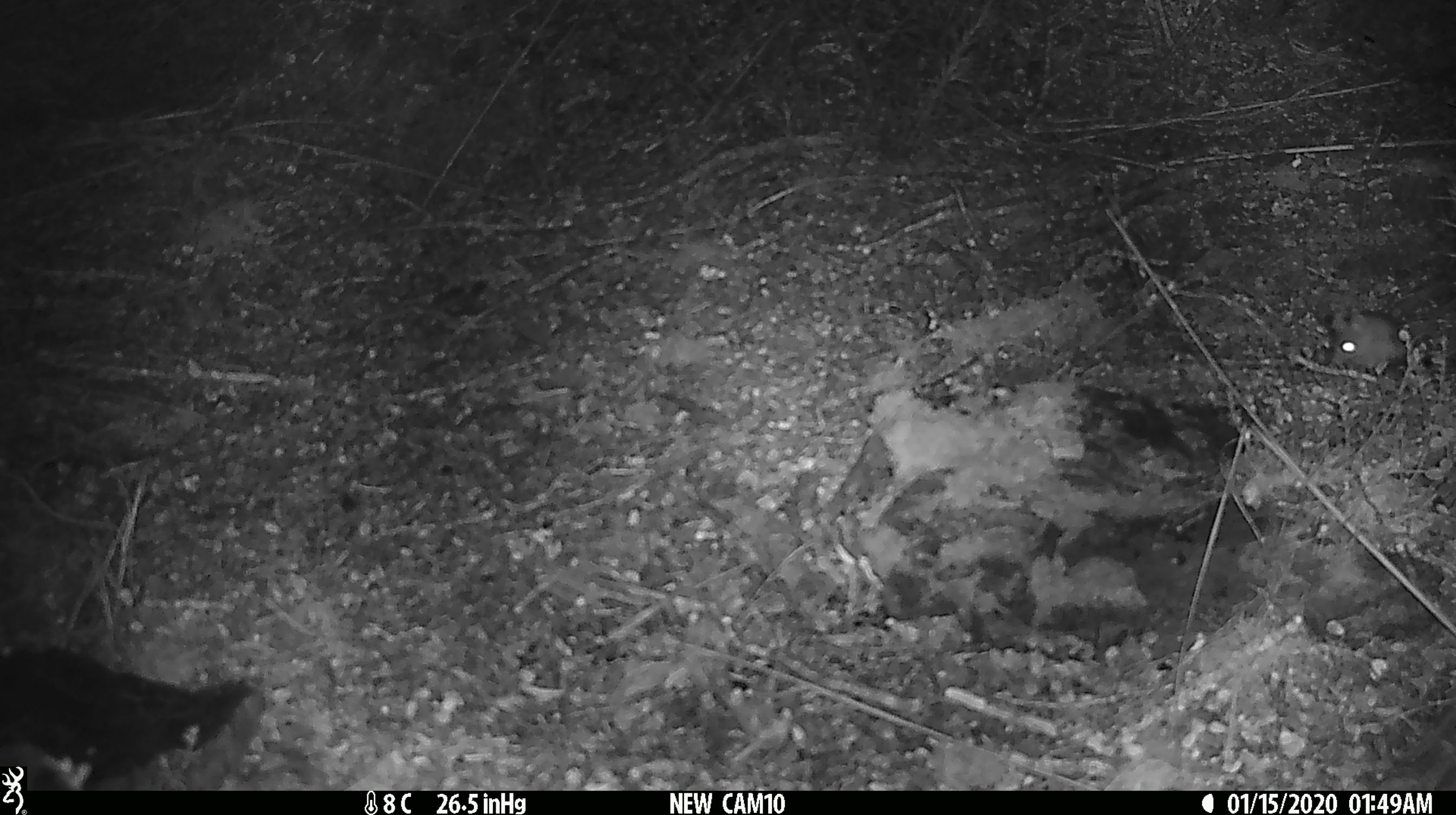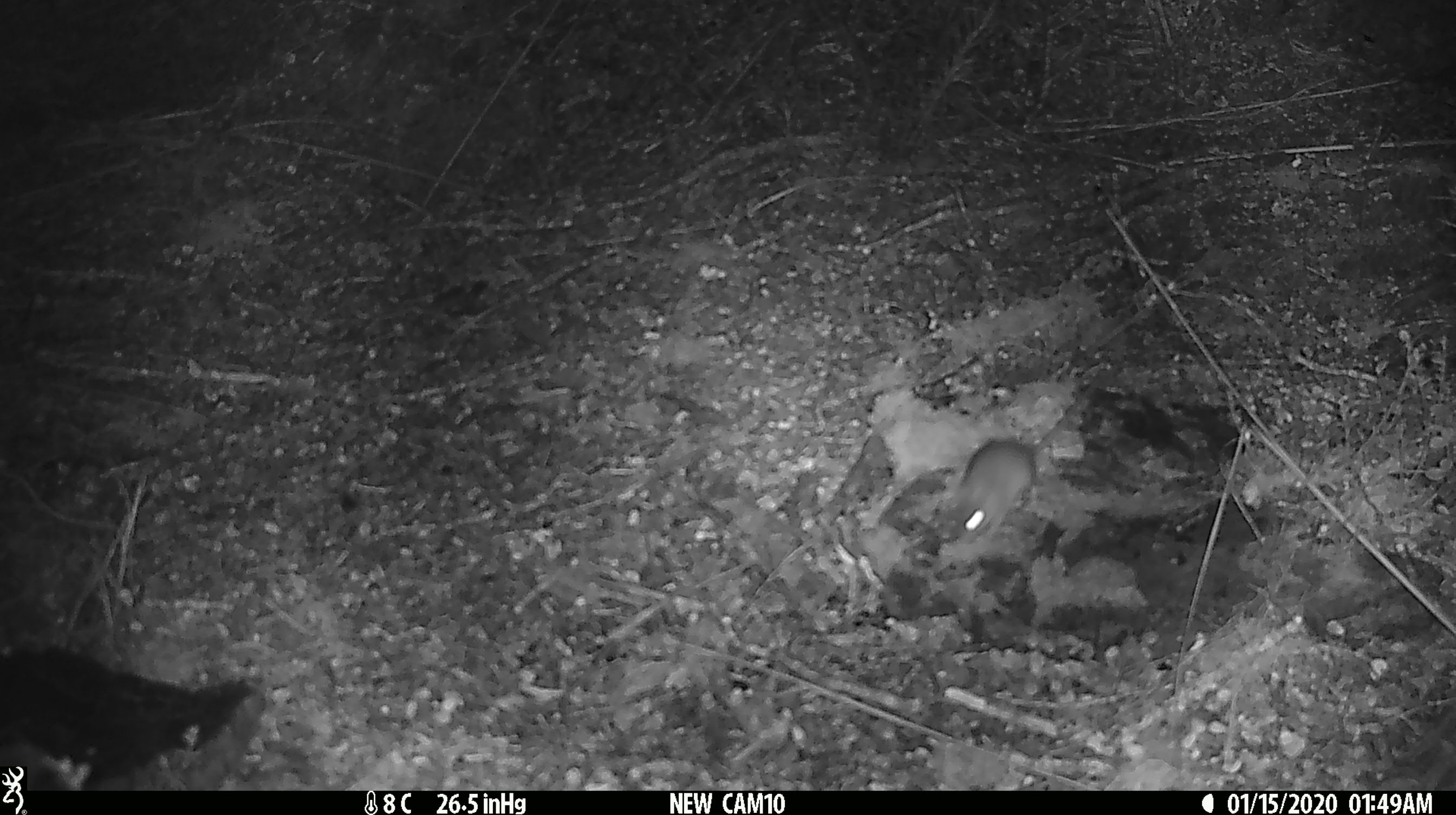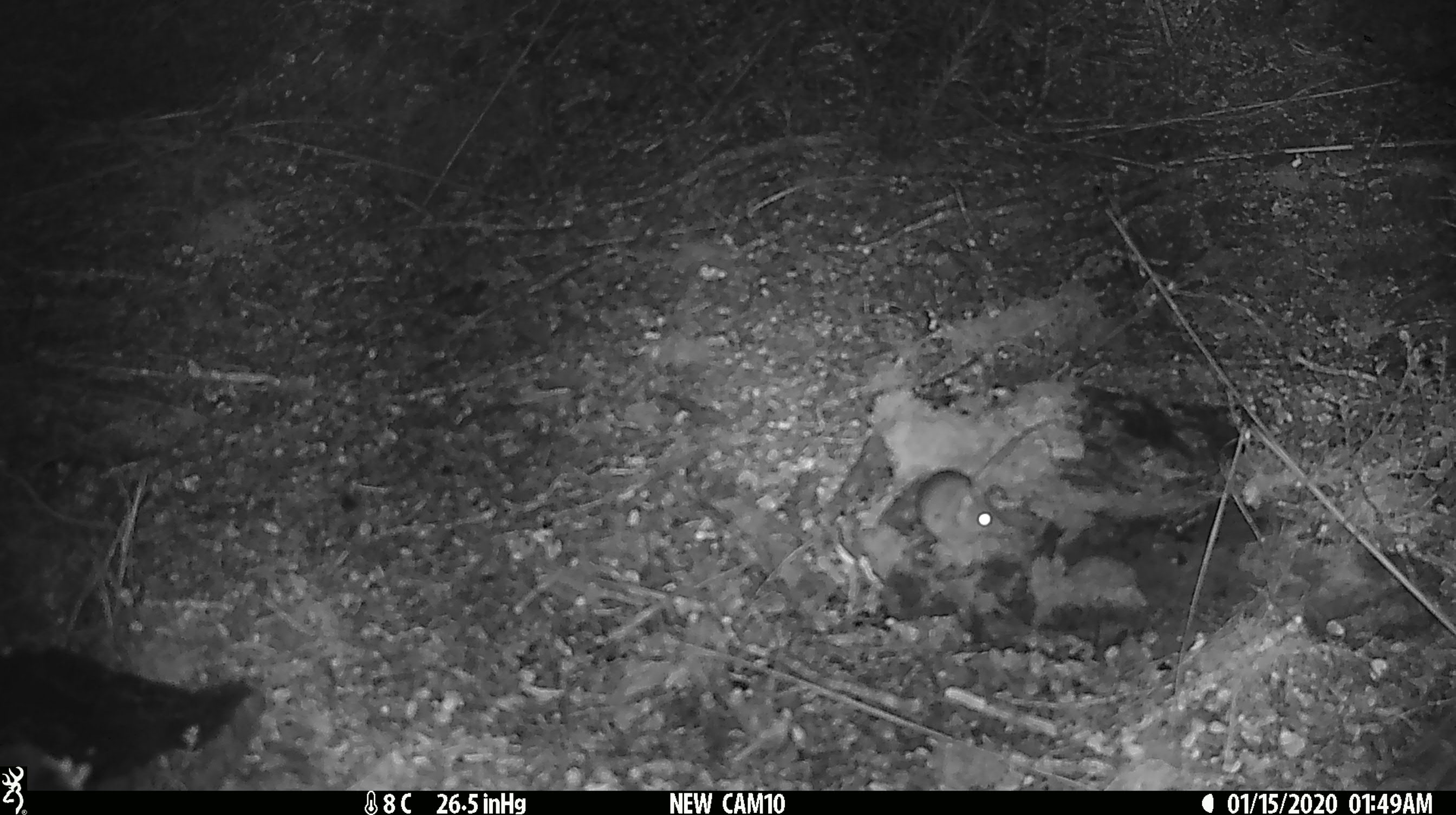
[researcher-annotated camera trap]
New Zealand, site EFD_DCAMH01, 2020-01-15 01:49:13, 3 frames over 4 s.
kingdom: Animalia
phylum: Chordata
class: Mammalia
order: Rodentia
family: Muridae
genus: Mus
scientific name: Mus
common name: mouse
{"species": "mouse (Mus)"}